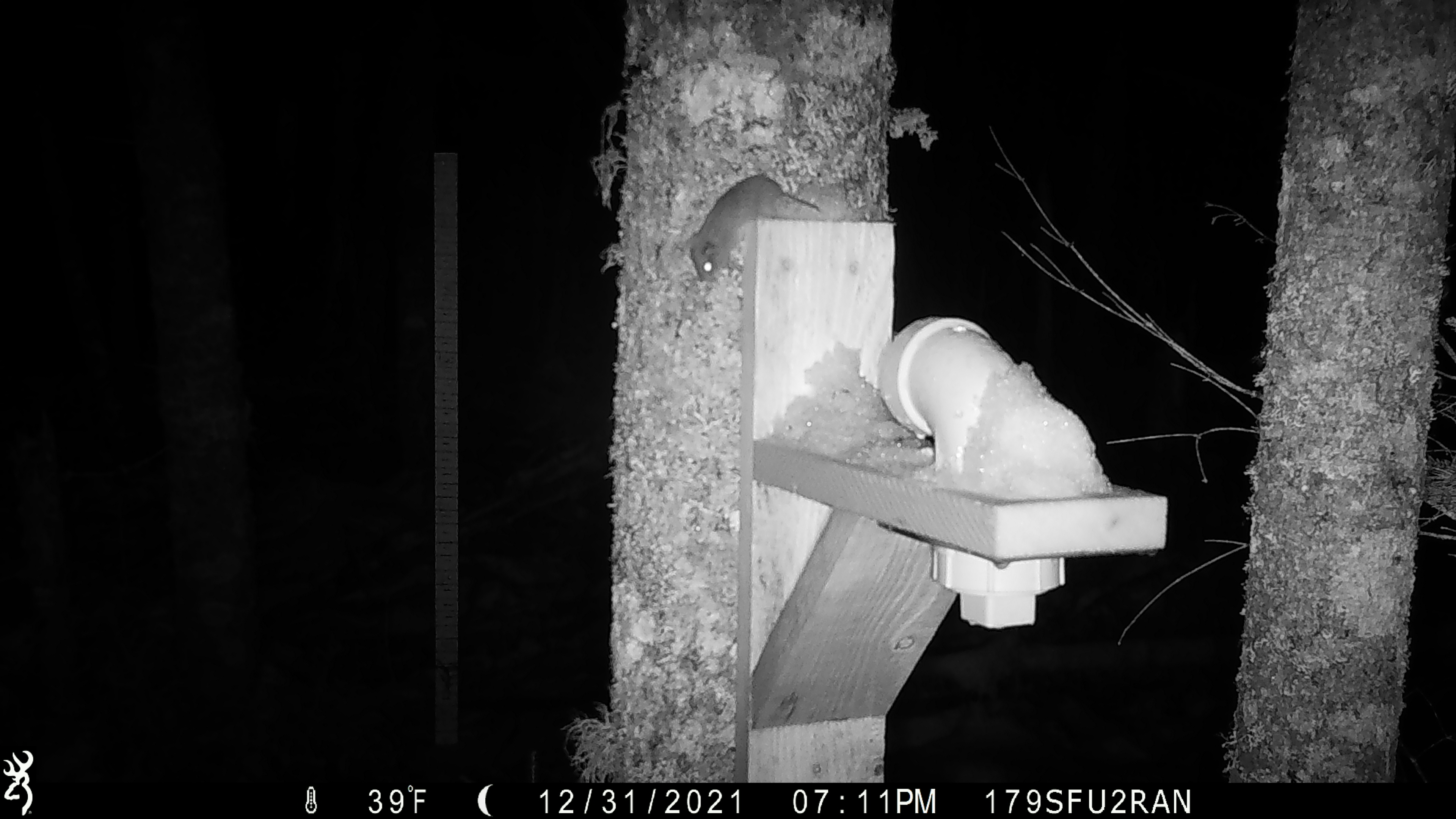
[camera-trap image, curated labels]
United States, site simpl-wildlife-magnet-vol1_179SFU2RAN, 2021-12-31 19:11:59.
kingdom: Animalia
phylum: Chordata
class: Mammalia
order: Rodentia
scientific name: Rodentia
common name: mouse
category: mouse sp.